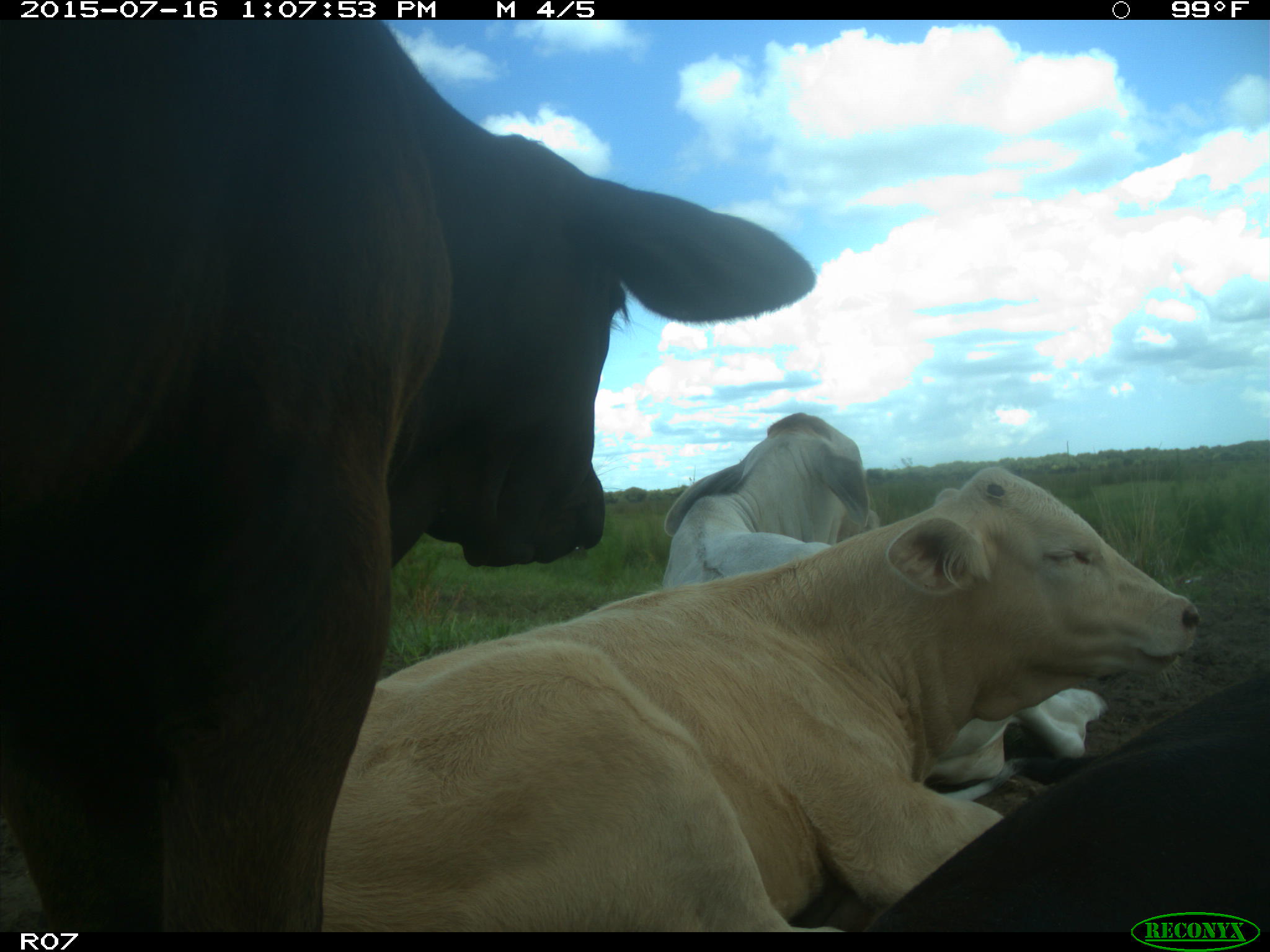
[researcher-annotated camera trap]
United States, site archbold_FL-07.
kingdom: Animalia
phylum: Chordata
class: Mammalia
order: Artiodactyla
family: Bovidae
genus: Bos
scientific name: Bos taurus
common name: domestic cow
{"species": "Bos taurus (domestic cow)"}